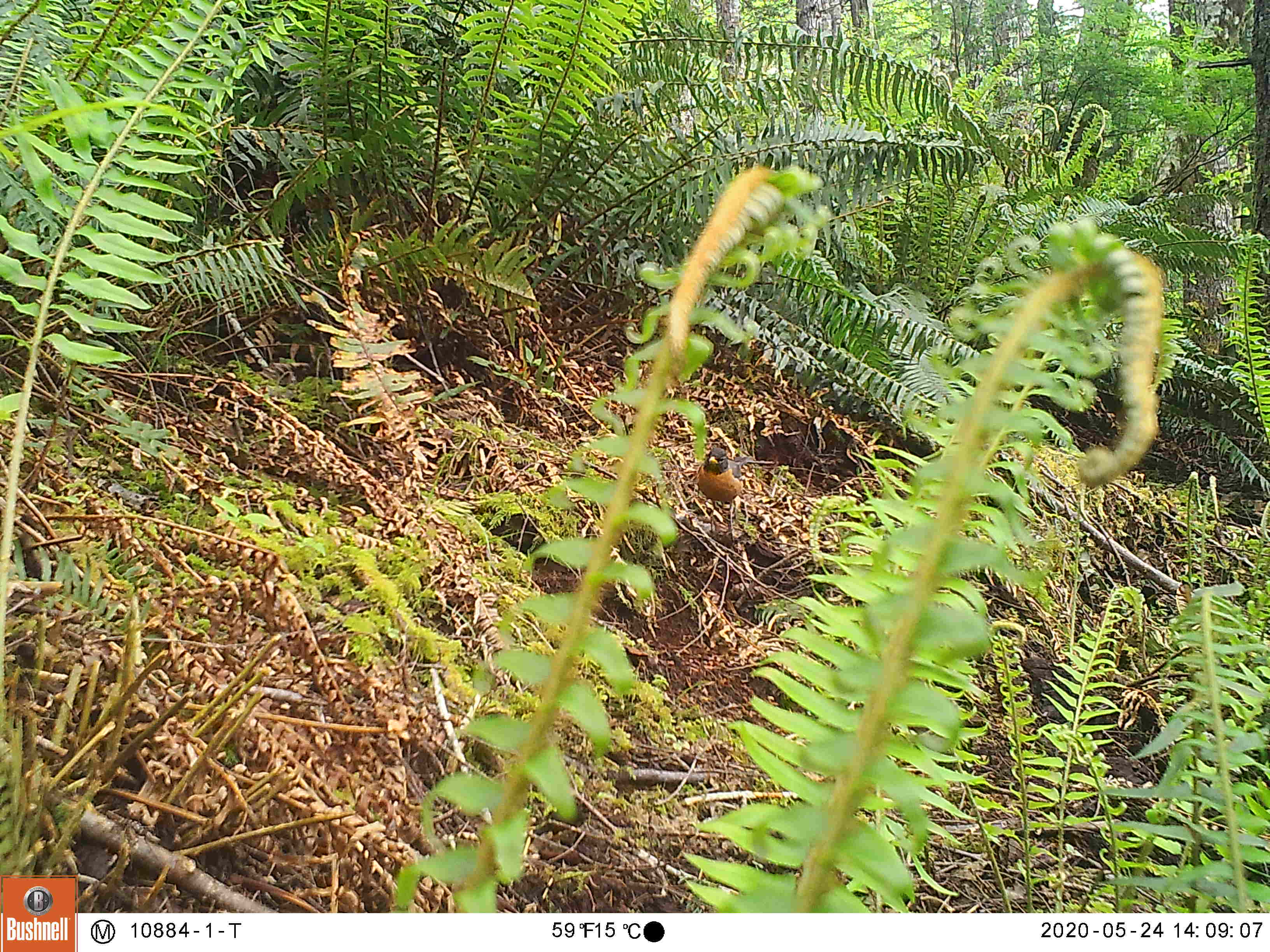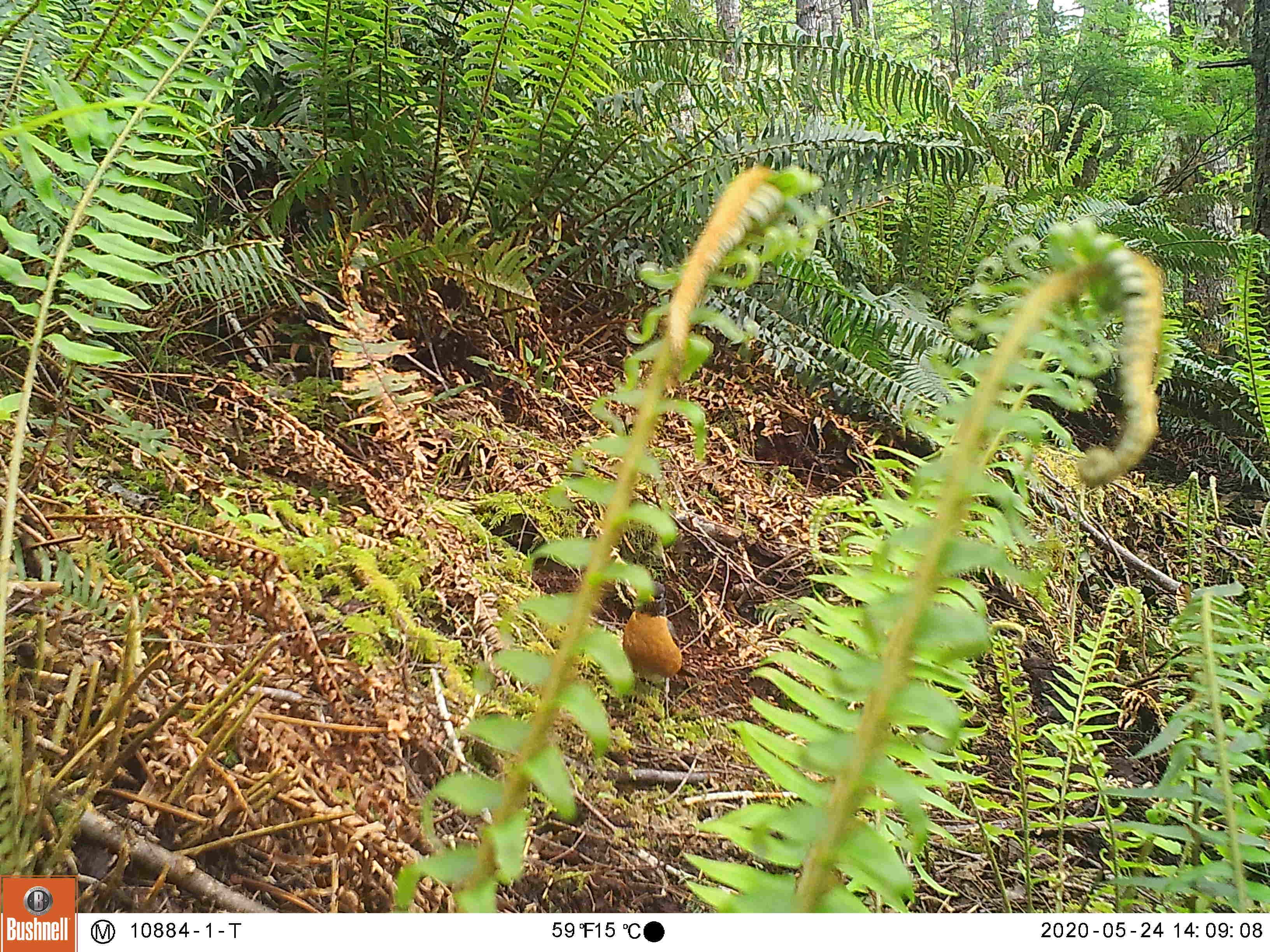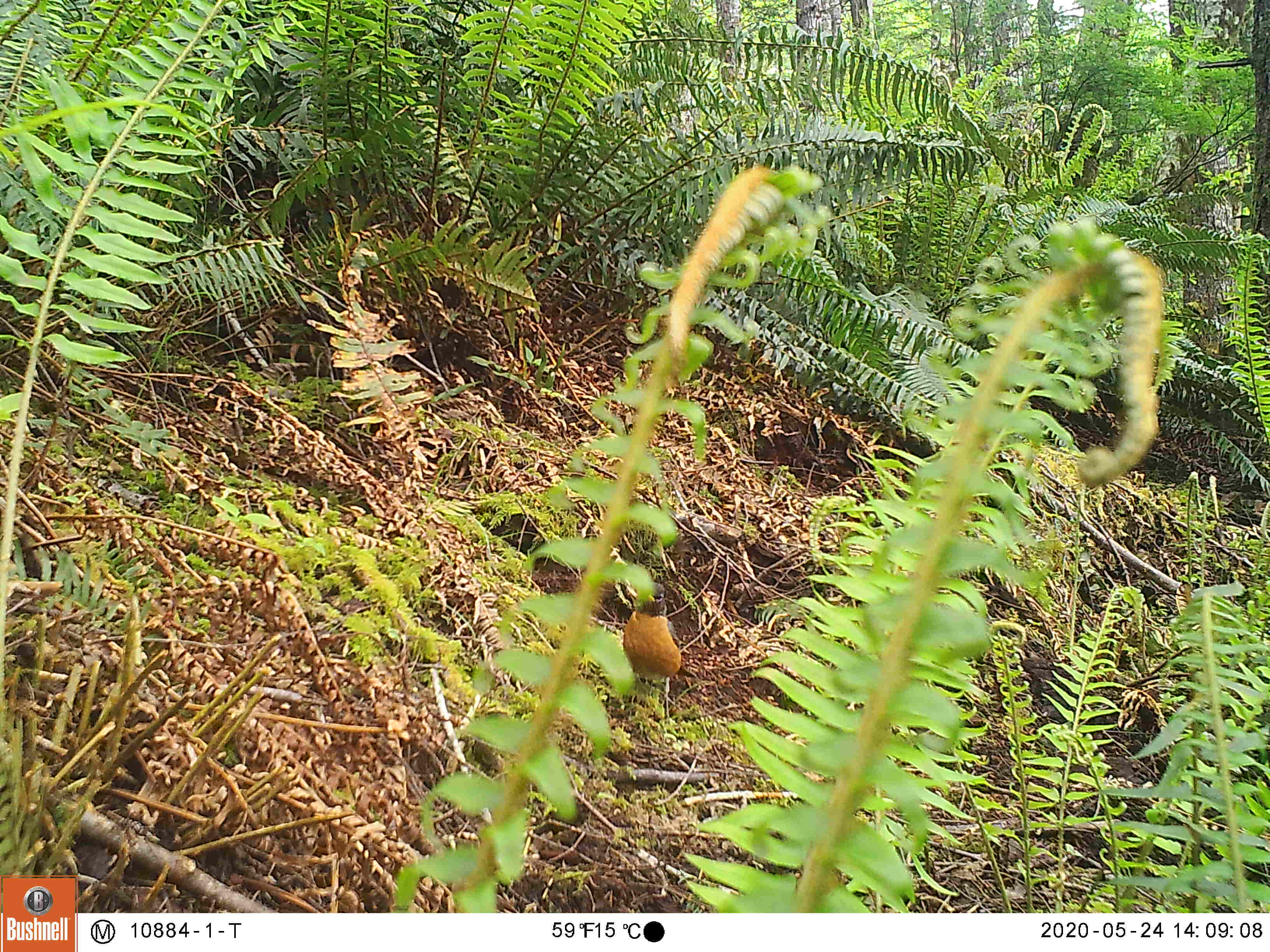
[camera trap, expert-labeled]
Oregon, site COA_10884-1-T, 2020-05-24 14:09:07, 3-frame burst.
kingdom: Animalia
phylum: Chordata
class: Aves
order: Passeriformes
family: Turdidae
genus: Turdus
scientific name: Turdus migratorius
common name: american robin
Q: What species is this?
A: American robin (Turdus migratorius).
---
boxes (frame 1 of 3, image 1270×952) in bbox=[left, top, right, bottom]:
american robin: bbox=[688, 437, 778, 526]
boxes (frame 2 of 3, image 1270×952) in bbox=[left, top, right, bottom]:
american robin: bbox=[621, 565, 718, 717]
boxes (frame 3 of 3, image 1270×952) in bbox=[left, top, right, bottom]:
american robin: bbox=[614, 570, 726, 725]